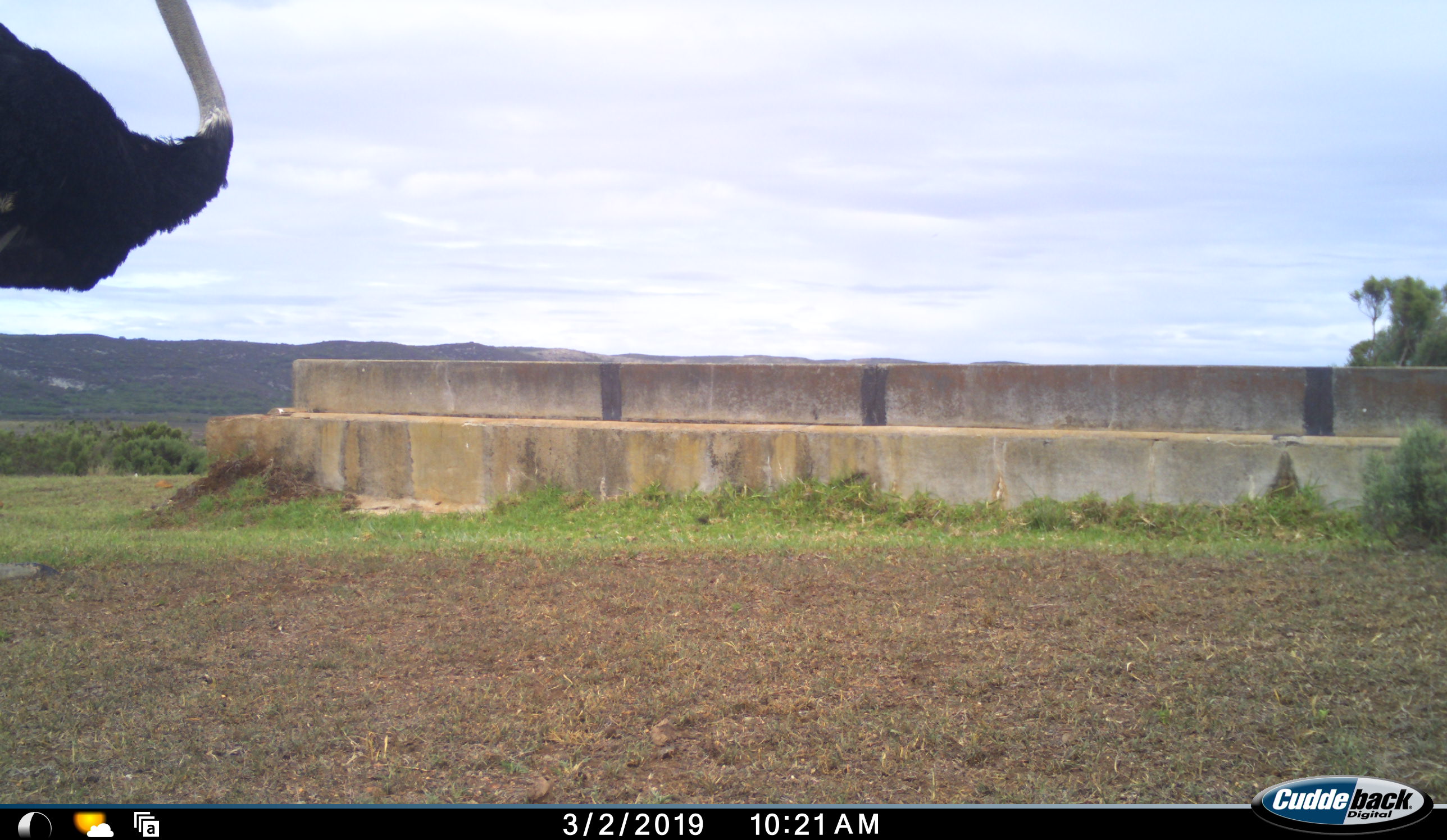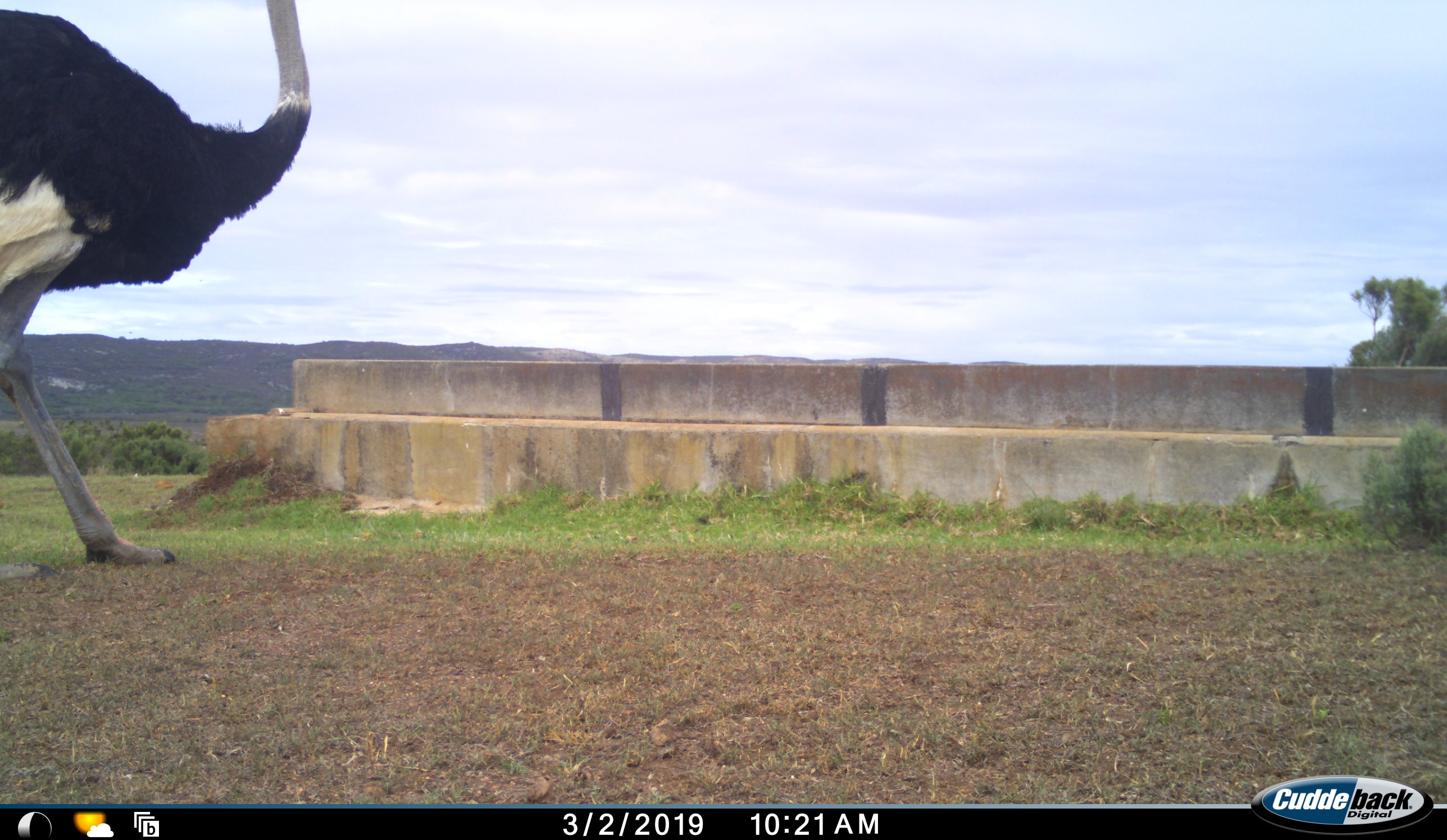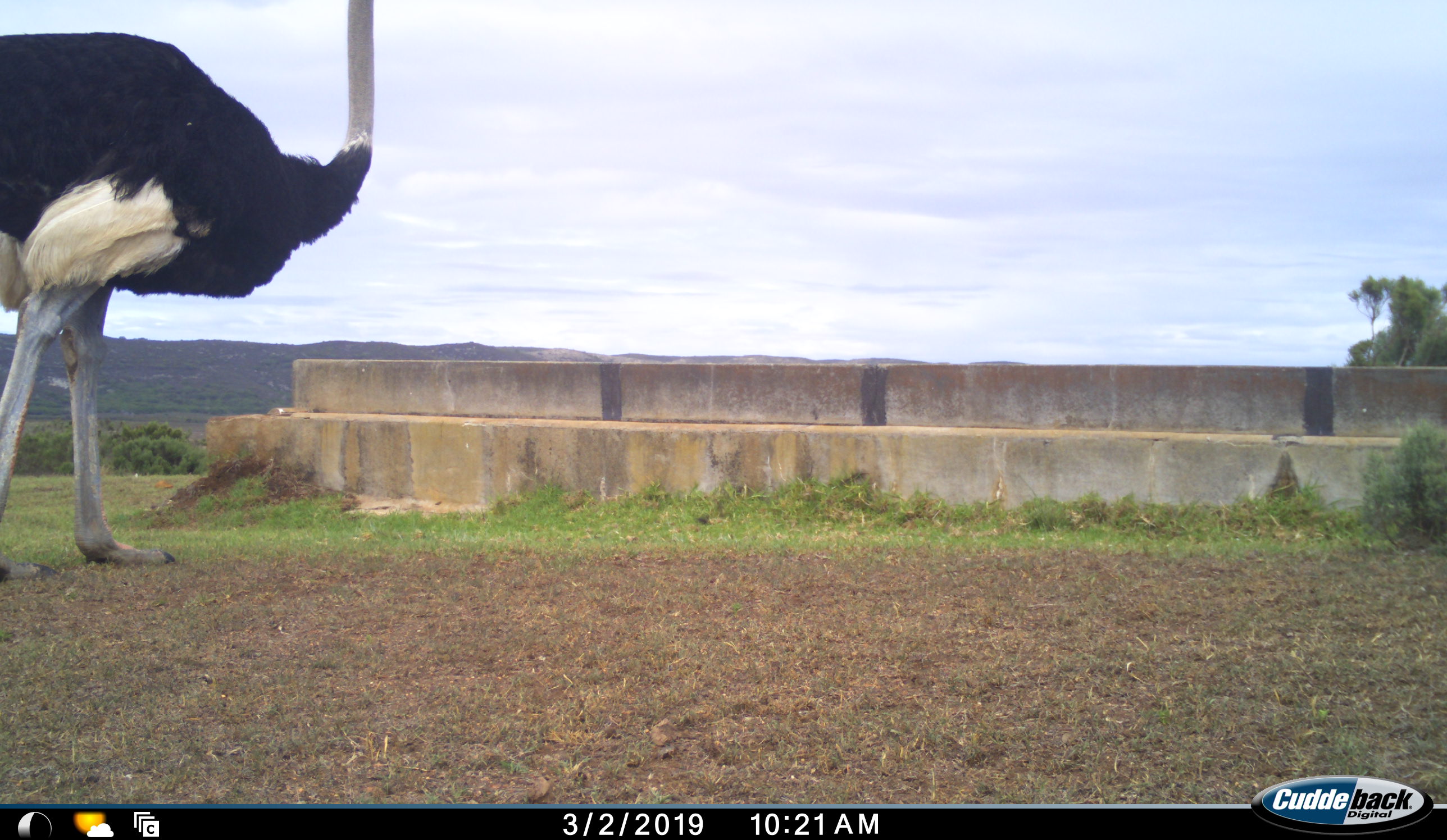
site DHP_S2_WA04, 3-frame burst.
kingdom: Animalia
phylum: Chordata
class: Aves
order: Struthioniformes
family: Struthionidae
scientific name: Struthionidae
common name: ostrich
Ostrich (Struthionidae), count 1. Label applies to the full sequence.